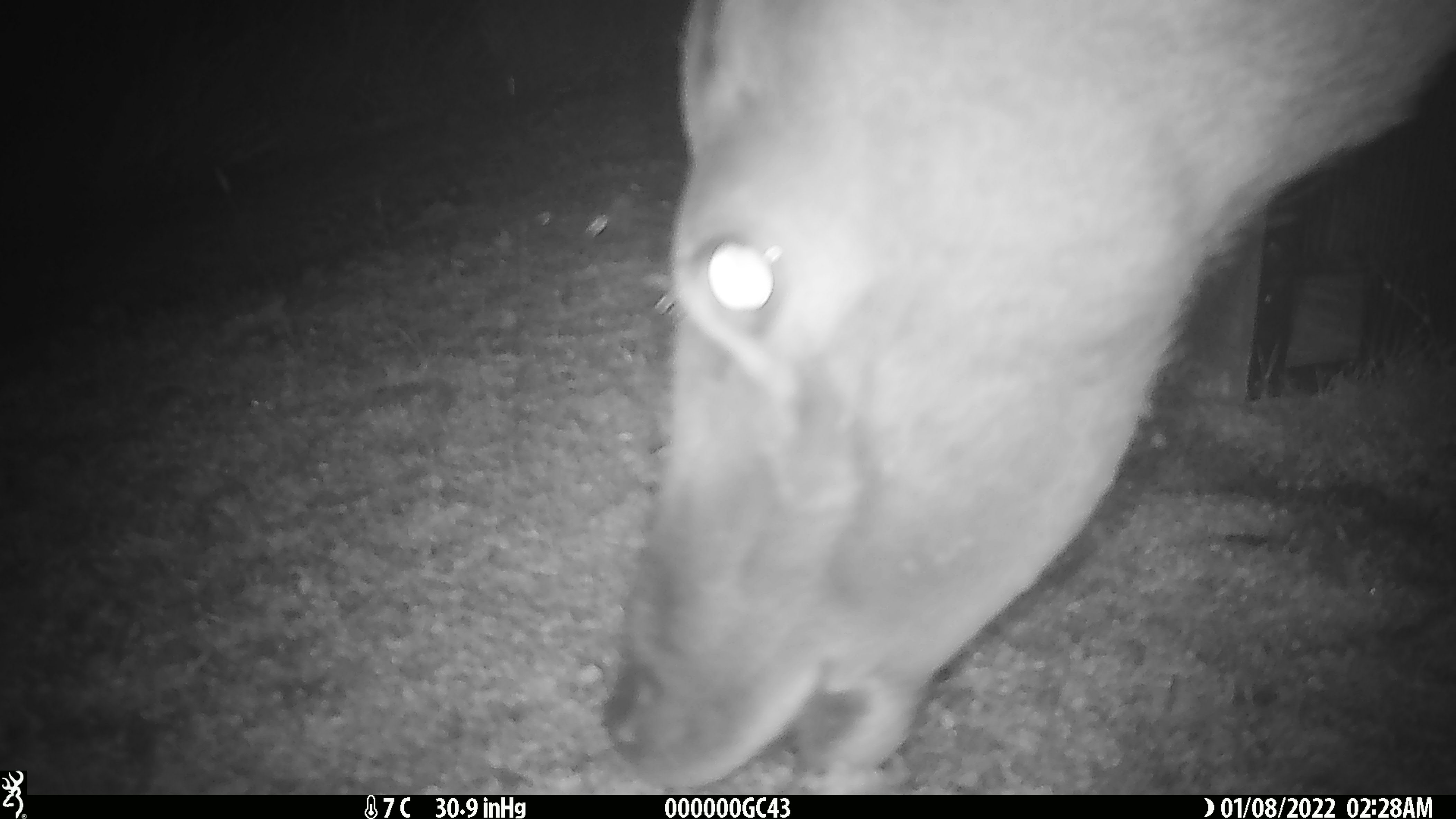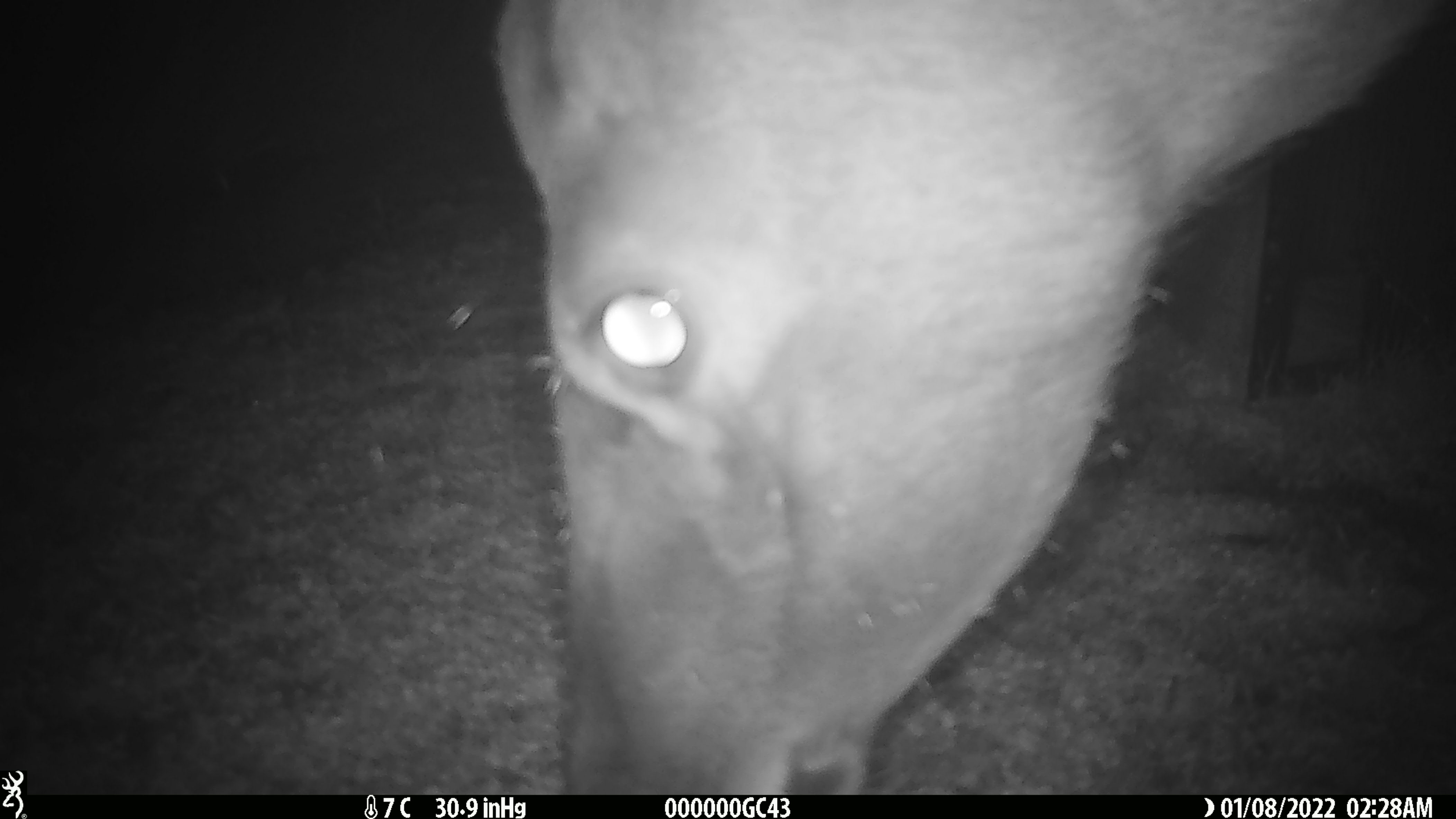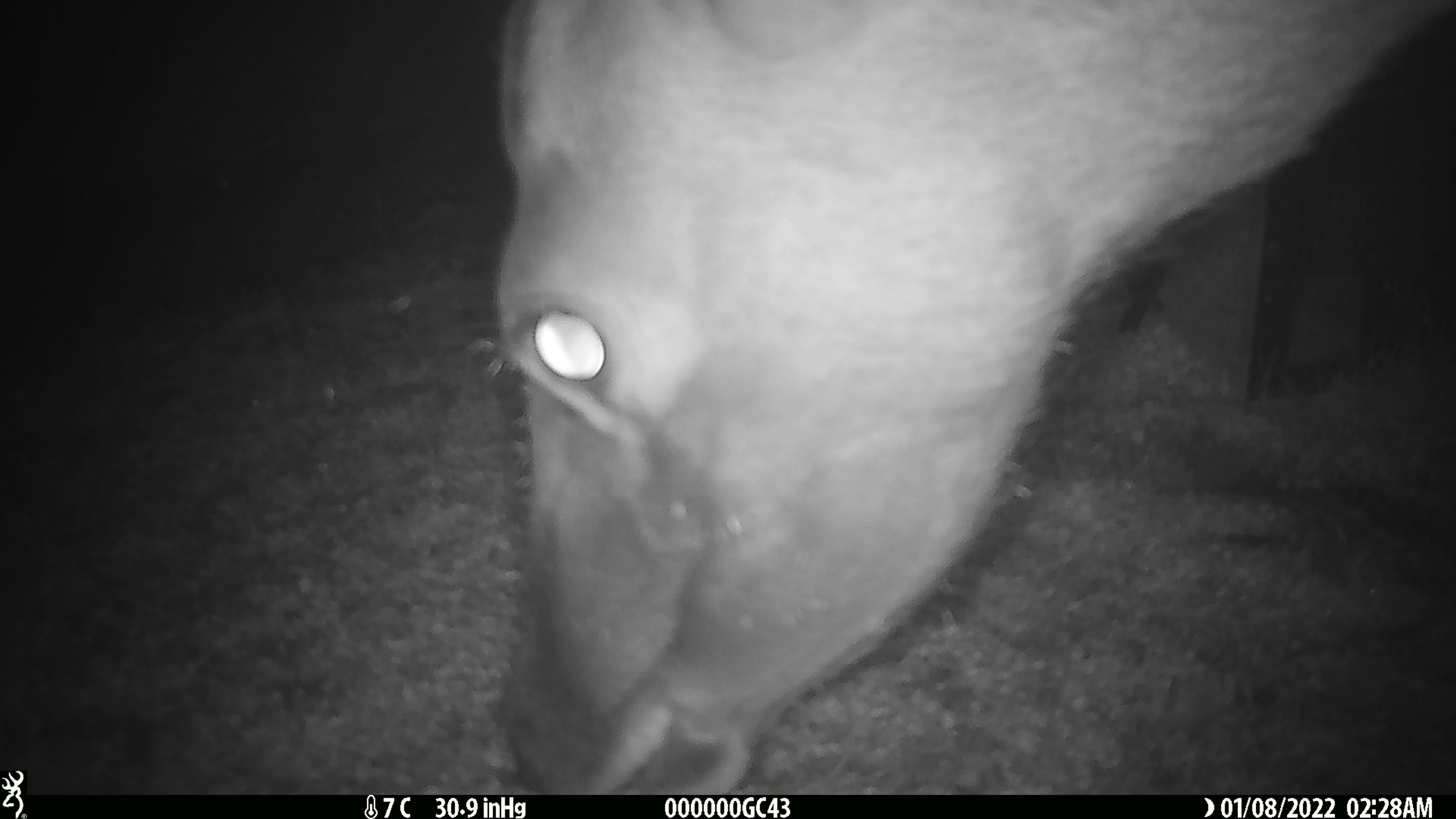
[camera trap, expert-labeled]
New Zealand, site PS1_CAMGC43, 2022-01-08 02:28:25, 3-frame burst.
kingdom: Animalia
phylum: Chordata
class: Mammalia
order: Artiodactyla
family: Cervidae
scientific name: Cervidae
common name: deer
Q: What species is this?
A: Deer (Cervidae).